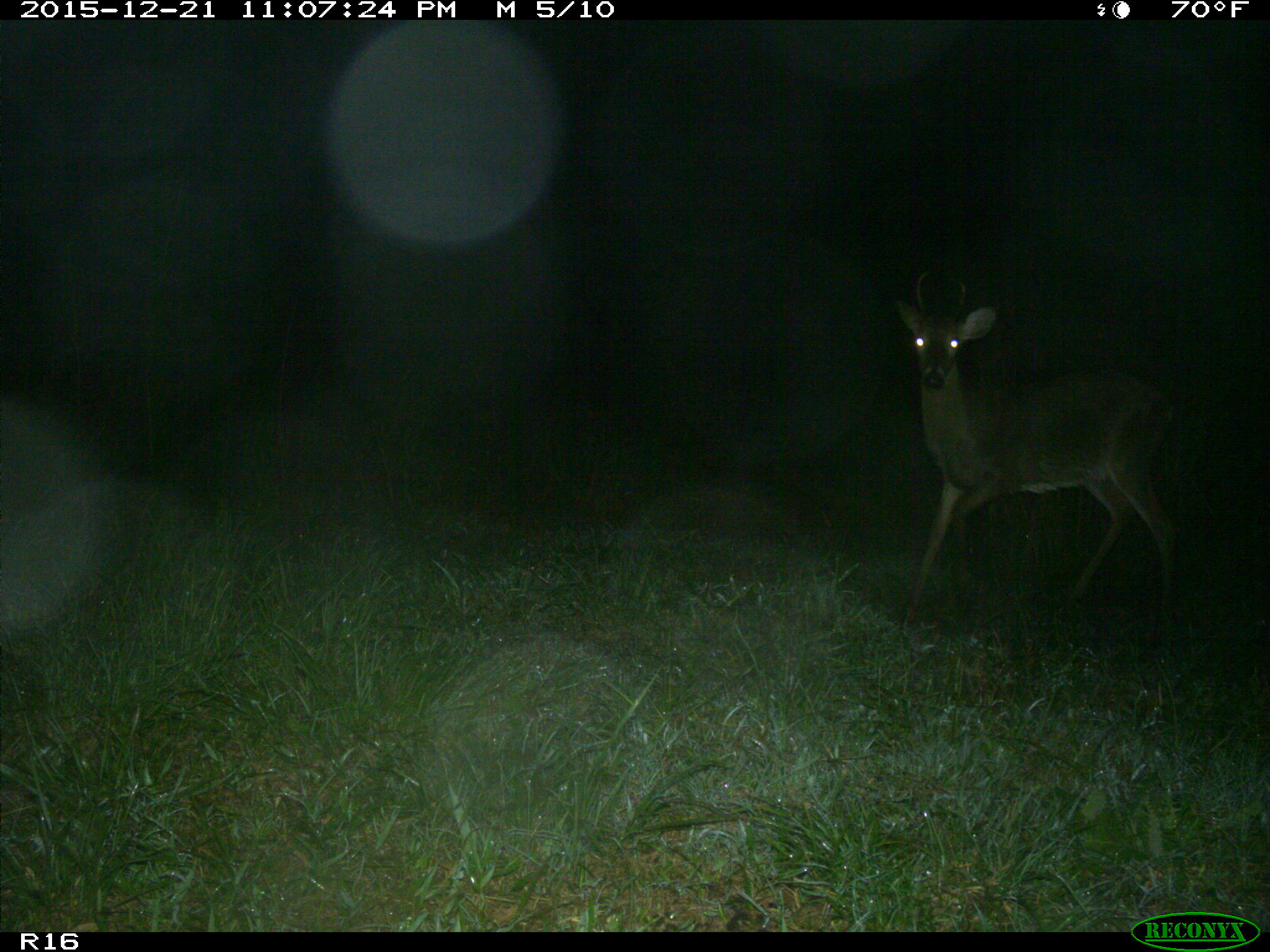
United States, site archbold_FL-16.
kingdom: Animalia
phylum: Chordata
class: Mammalia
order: Artiodactyla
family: Cervidae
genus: Odocoileus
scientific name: Odocoileus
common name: deer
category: unidentified deer